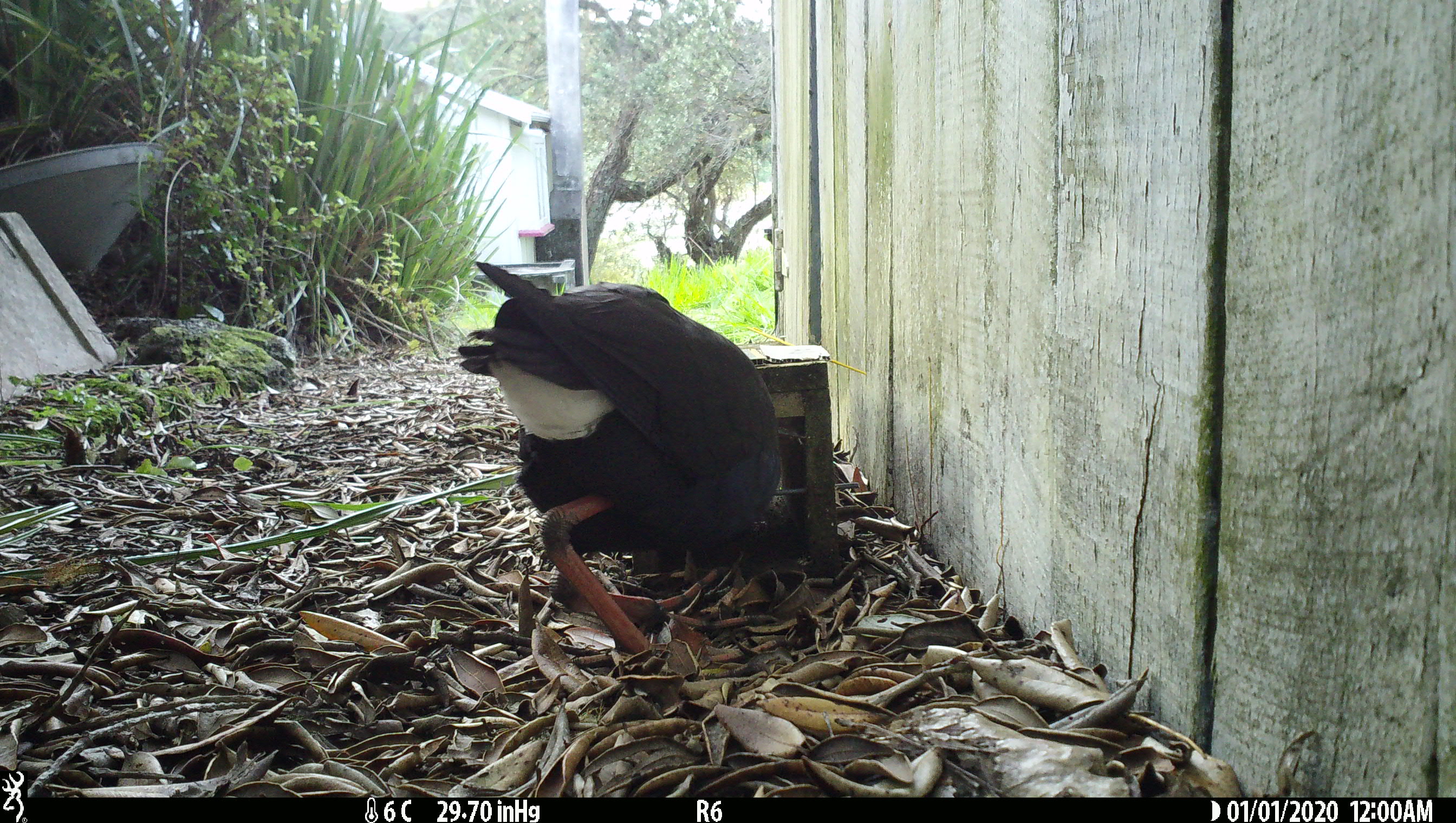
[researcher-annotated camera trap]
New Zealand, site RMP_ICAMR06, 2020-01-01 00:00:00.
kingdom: Animalia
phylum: Chordata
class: Aves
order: Gruiformes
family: Rallidae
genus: Porphyrio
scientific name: Porphyrio melanotus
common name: australasian swamphen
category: pukeko